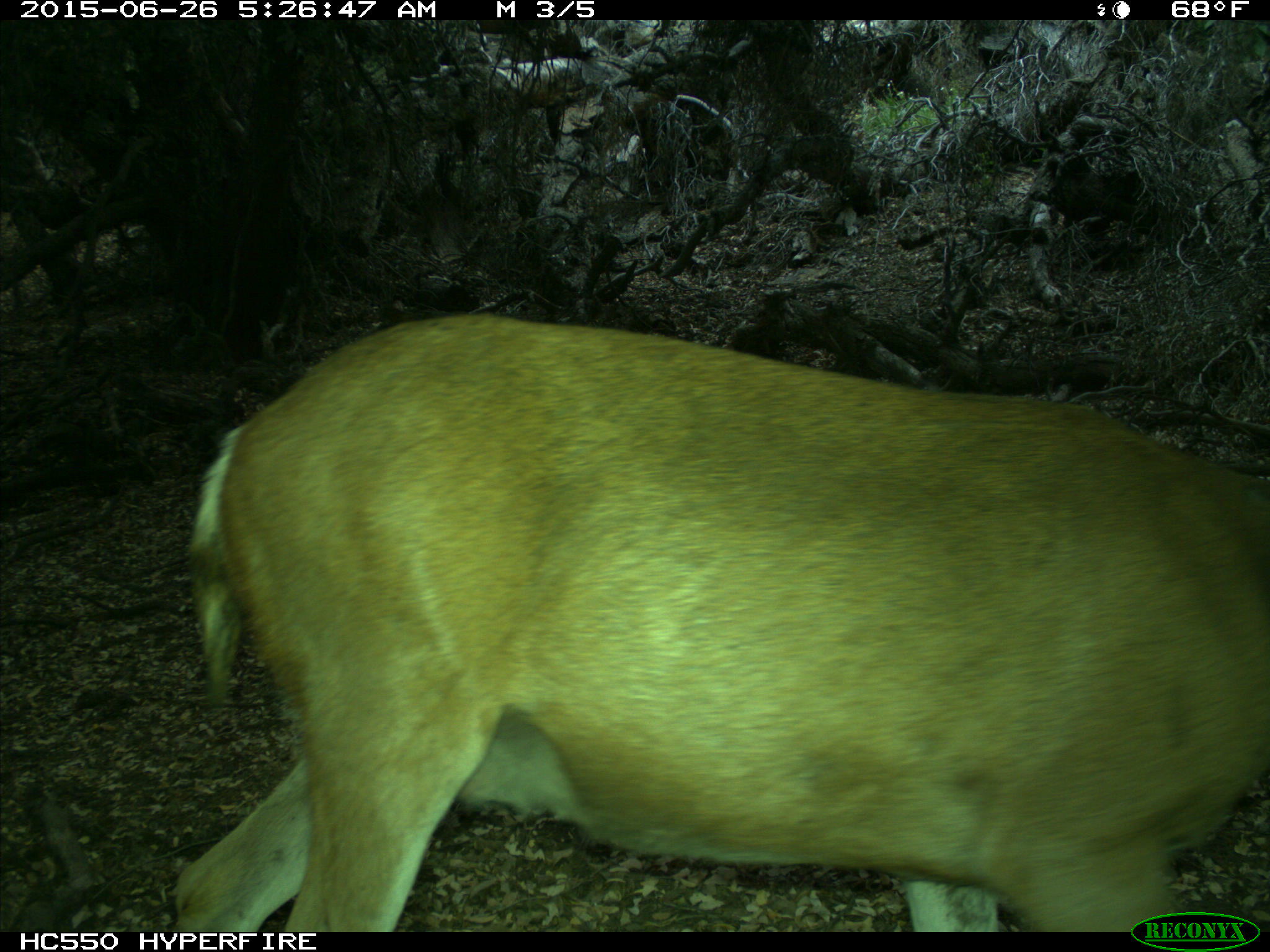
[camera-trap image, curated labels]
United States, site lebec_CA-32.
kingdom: Animalia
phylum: Chordata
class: Mammalia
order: Artiodactyla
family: Cervidae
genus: Odocoileus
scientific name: Odocoileus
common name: deer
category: unidentified deer